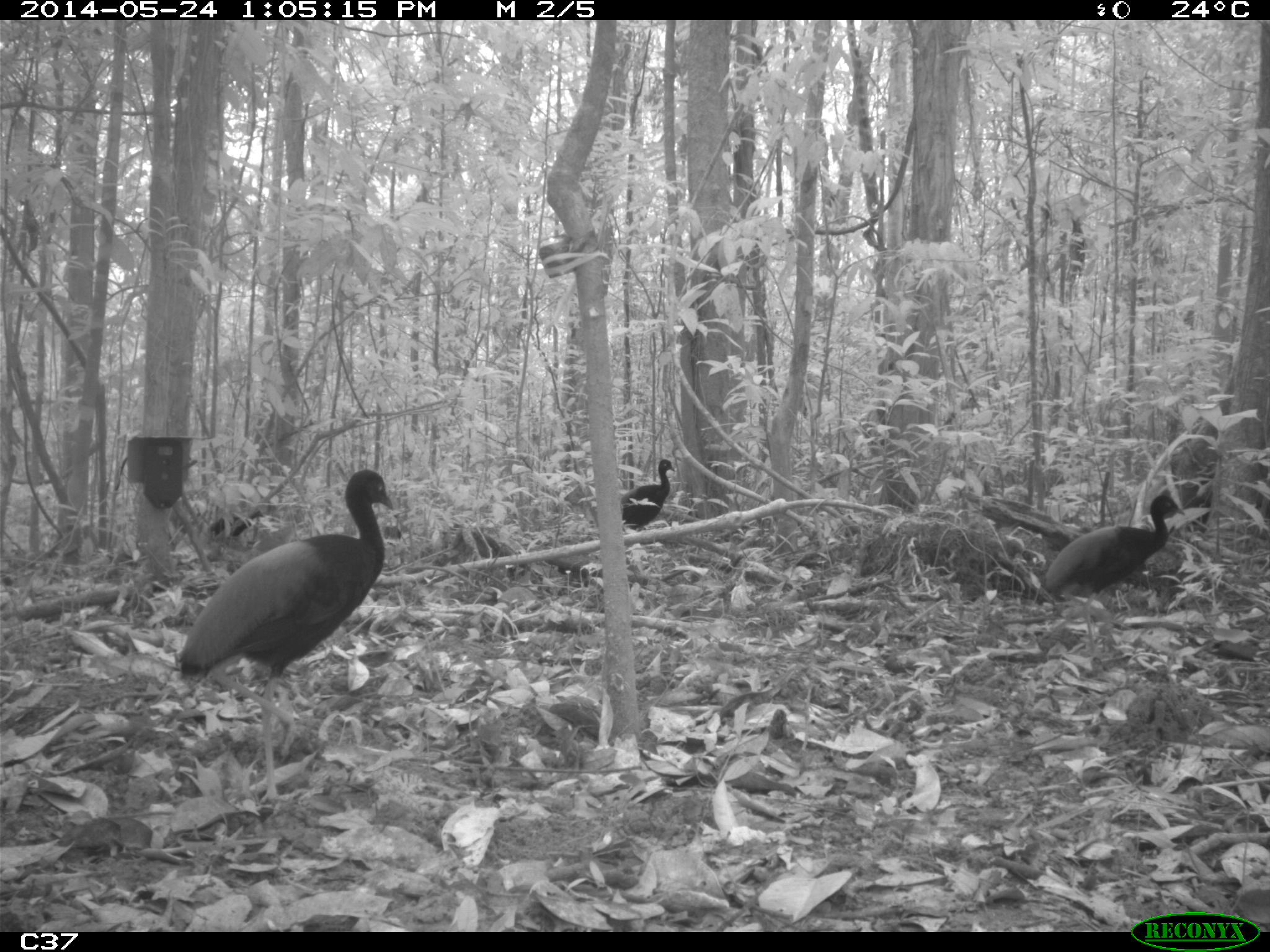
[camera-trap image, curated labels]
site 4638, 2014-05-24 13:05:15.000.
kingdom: Animalia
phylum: Chordata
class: Aves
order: Gruiformes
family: Psophiidae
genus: Psophia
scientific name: Psophia crepitans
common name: gray-winged trumpeter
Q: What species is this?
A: Psophia crepitans (gray-winged trumpeter).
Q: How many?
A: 4.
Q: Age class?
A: Adult.